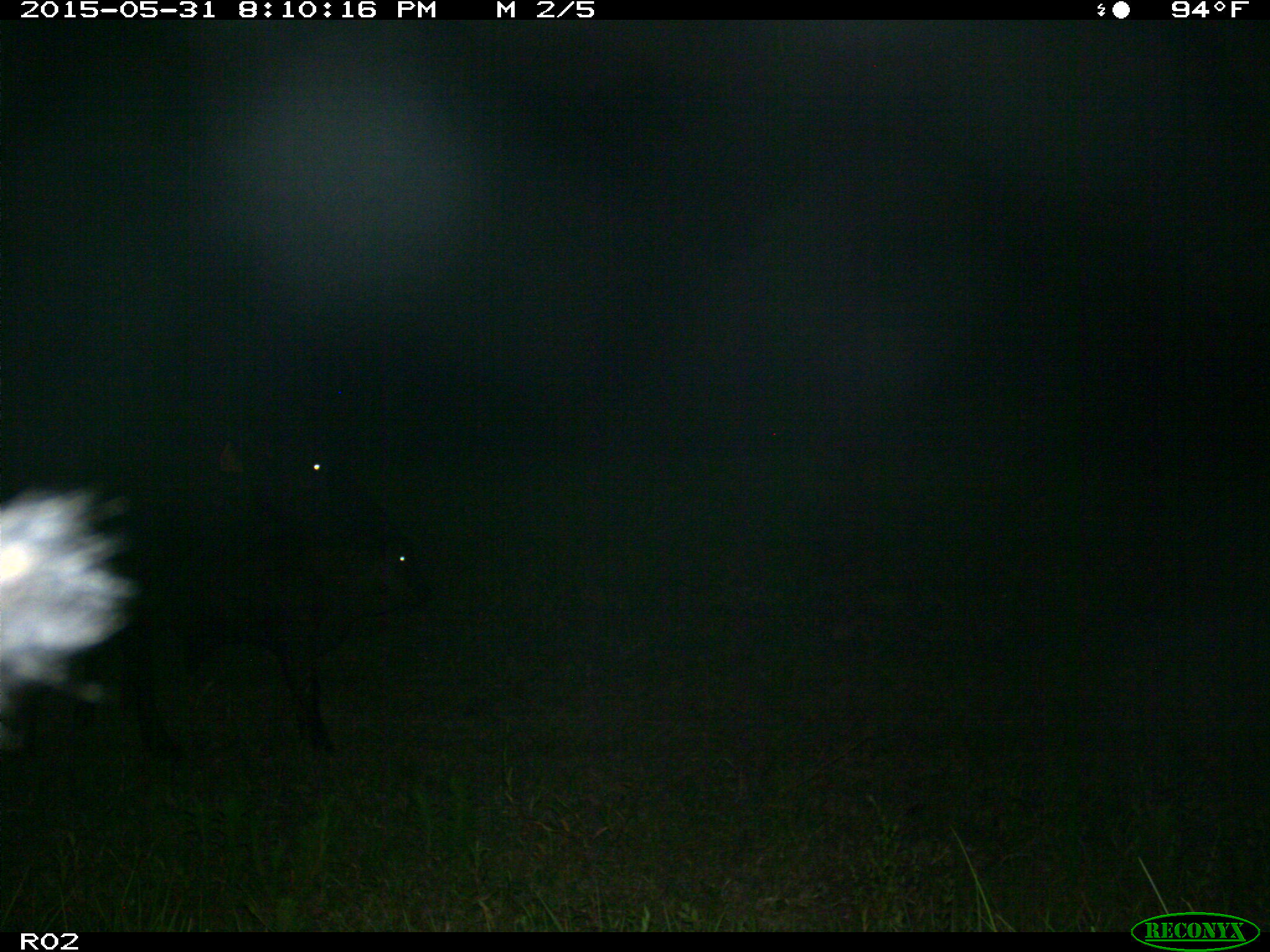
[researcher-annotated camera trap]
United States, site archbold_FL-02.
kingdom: Animalia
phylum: Chordata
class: Mammalia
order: Artiodactyla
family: Bovidae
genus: Bos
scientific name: Bos taurus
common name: domestic cow